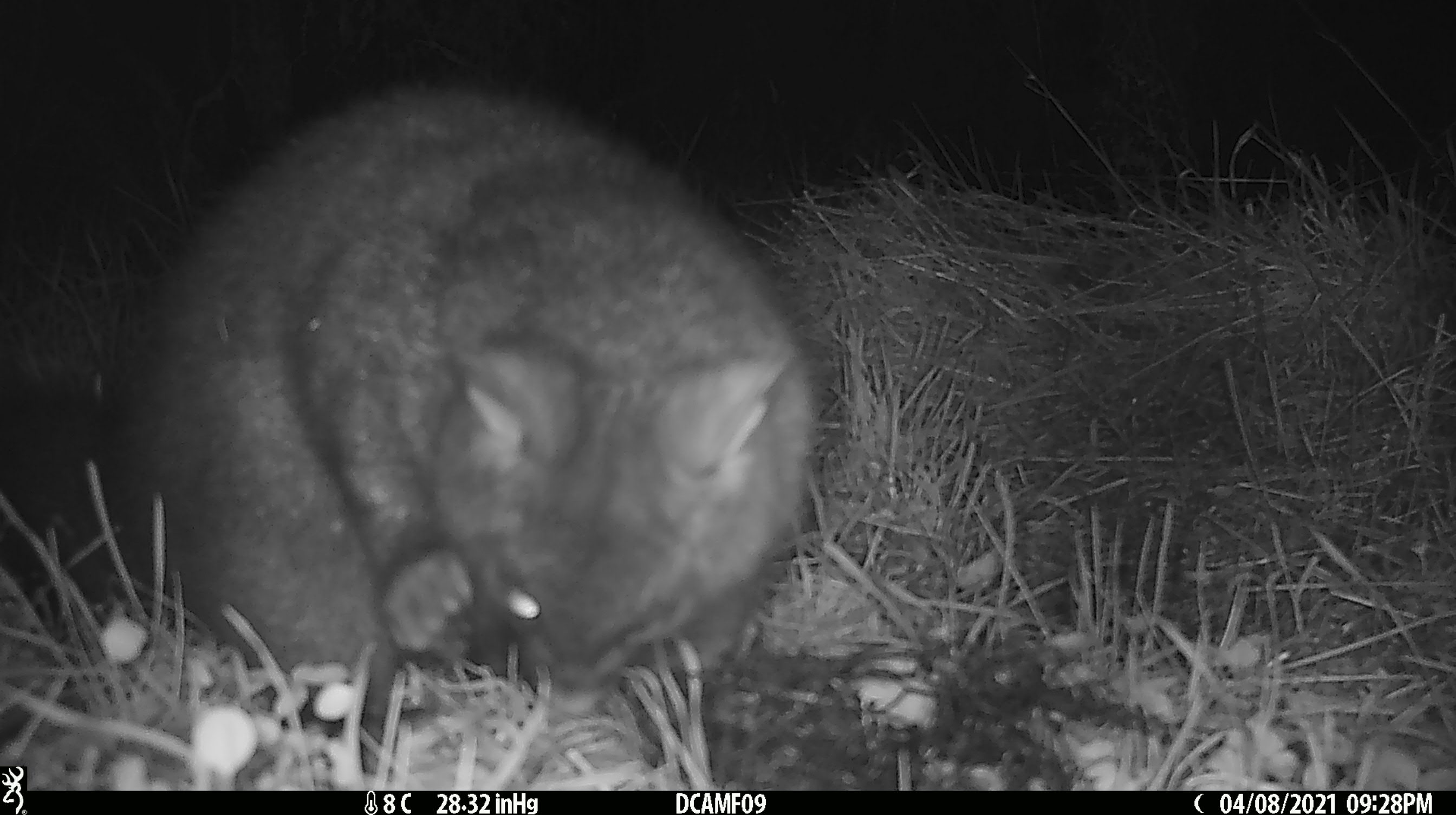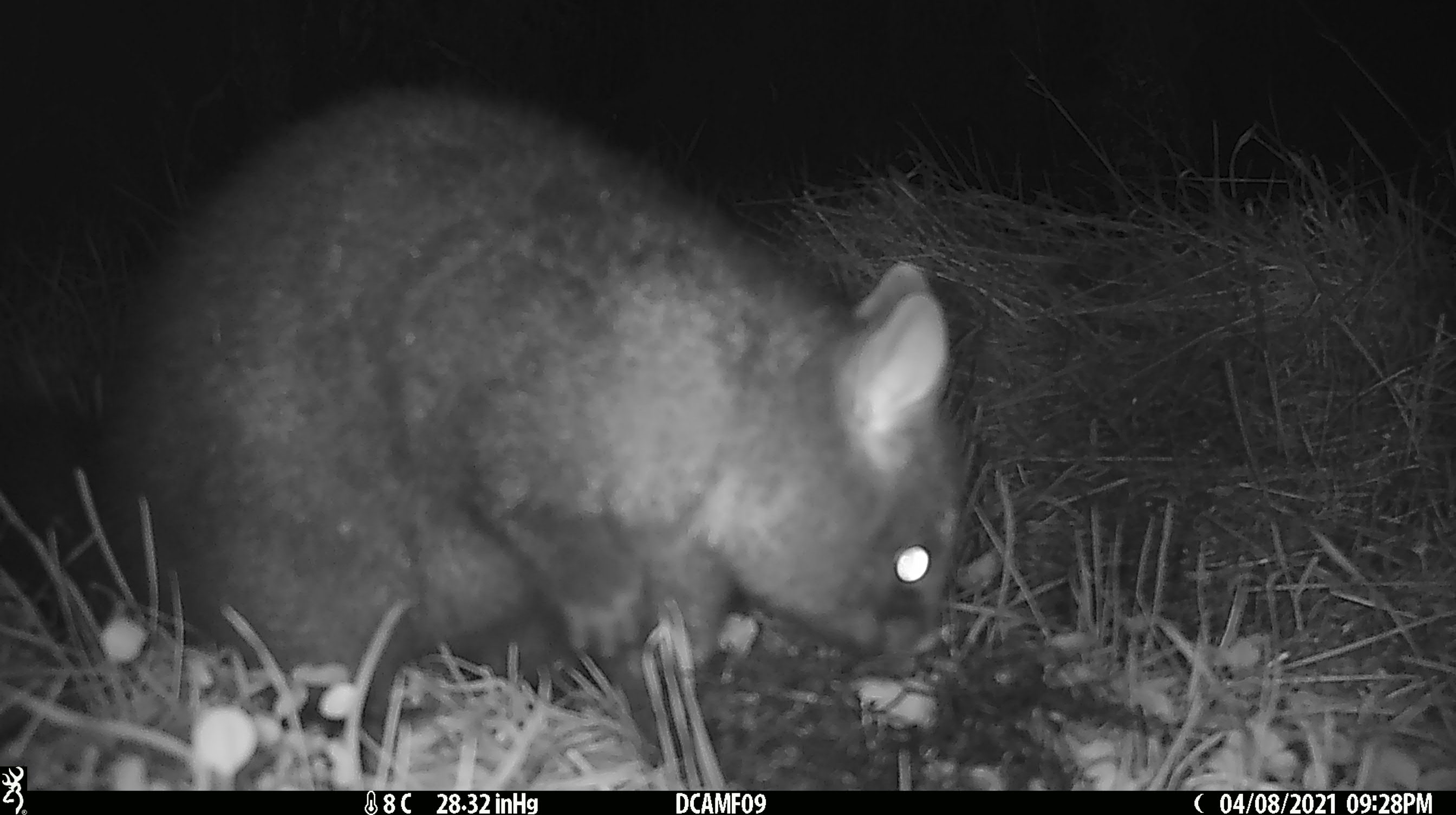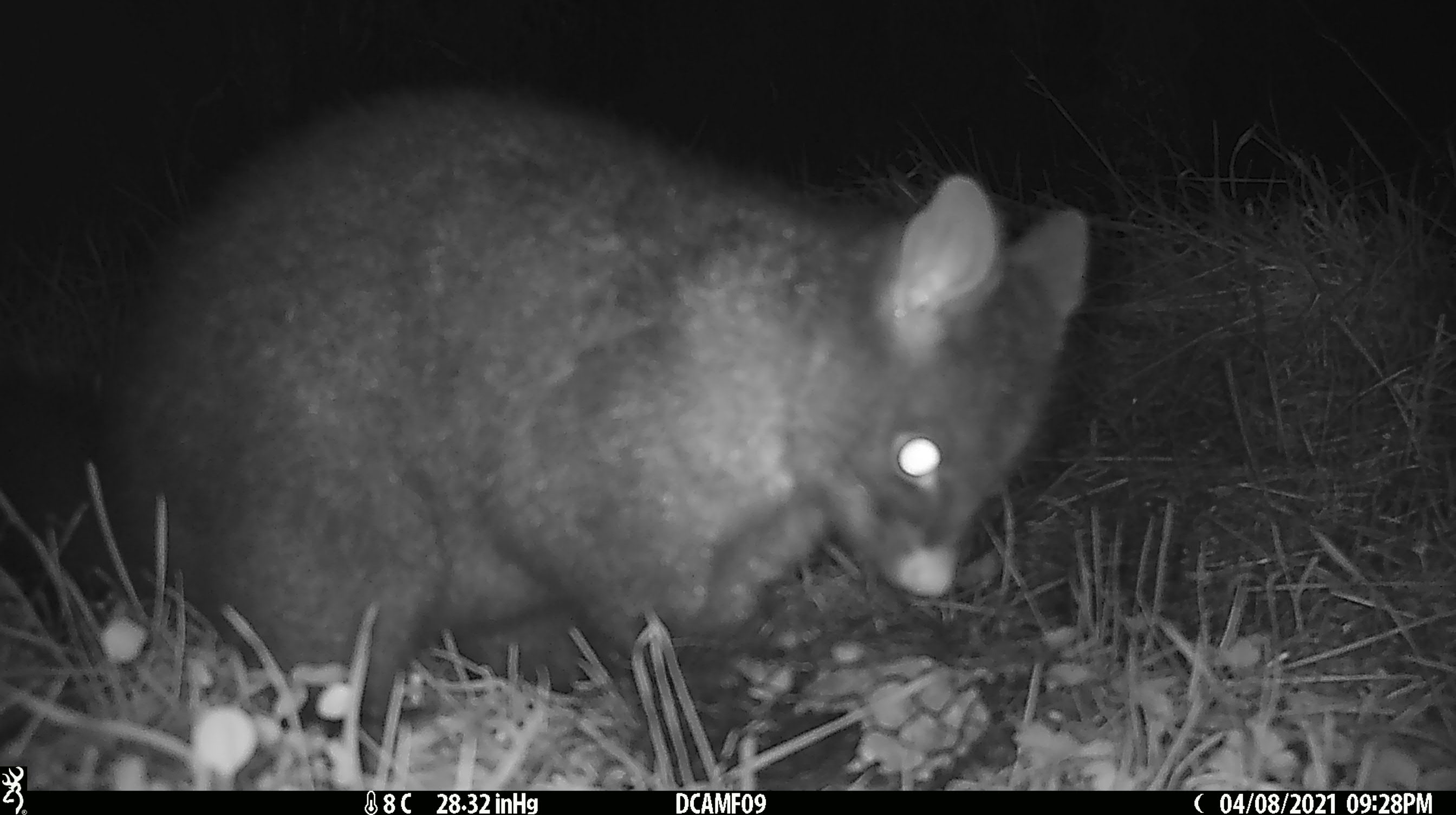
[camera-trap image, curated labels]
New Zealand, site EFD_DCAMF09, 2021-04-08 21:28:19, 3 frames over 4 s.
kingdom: Animalia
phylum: Chordata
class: Mammalia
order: Diprotodontia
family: Phalangeridae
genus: Trichosurus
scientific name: Trichosurus vulpecula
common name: common brushtail possum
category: possum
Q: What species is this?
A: Possum (common brushtail possum) (Trichosurus vulpecula).